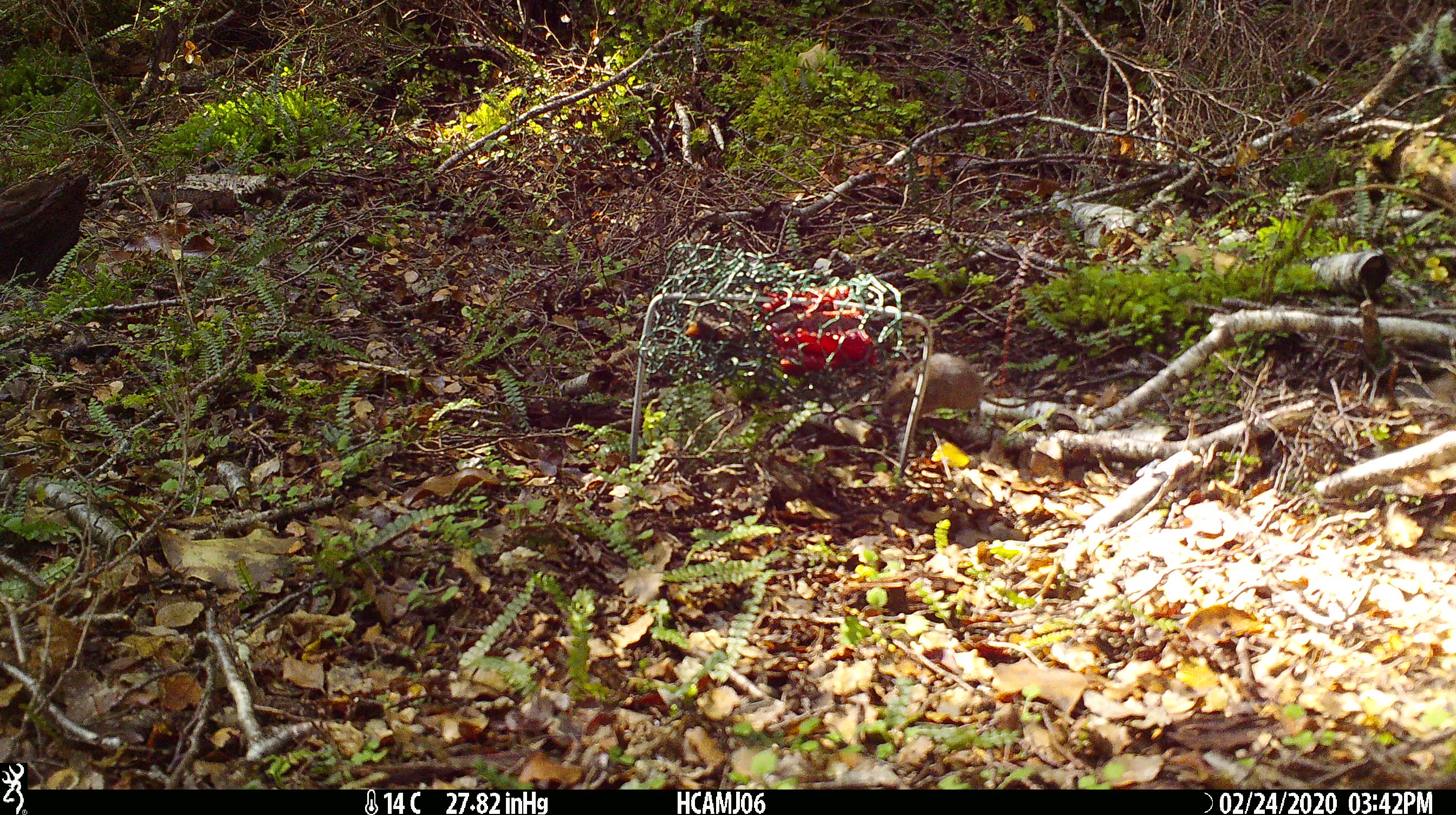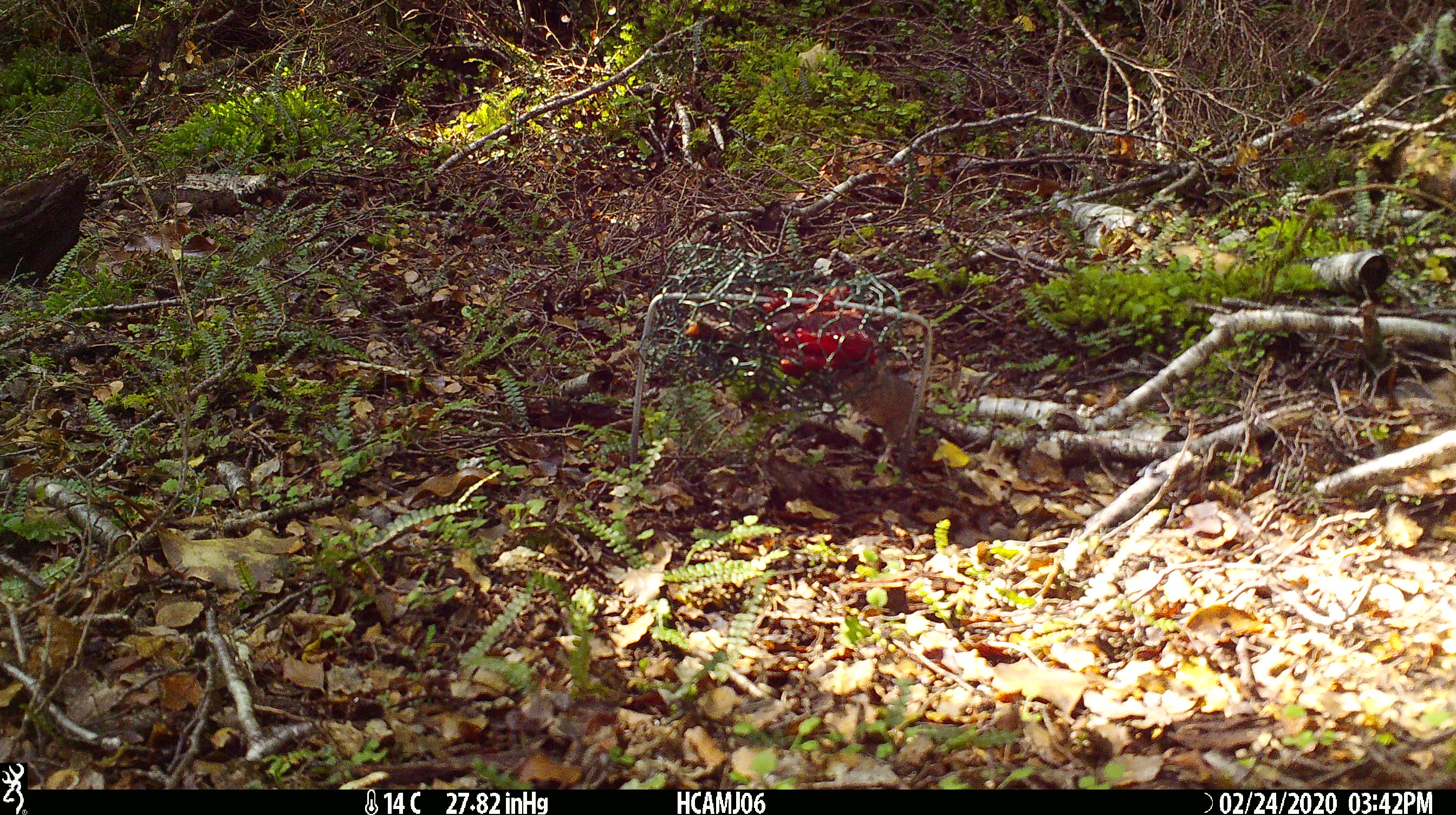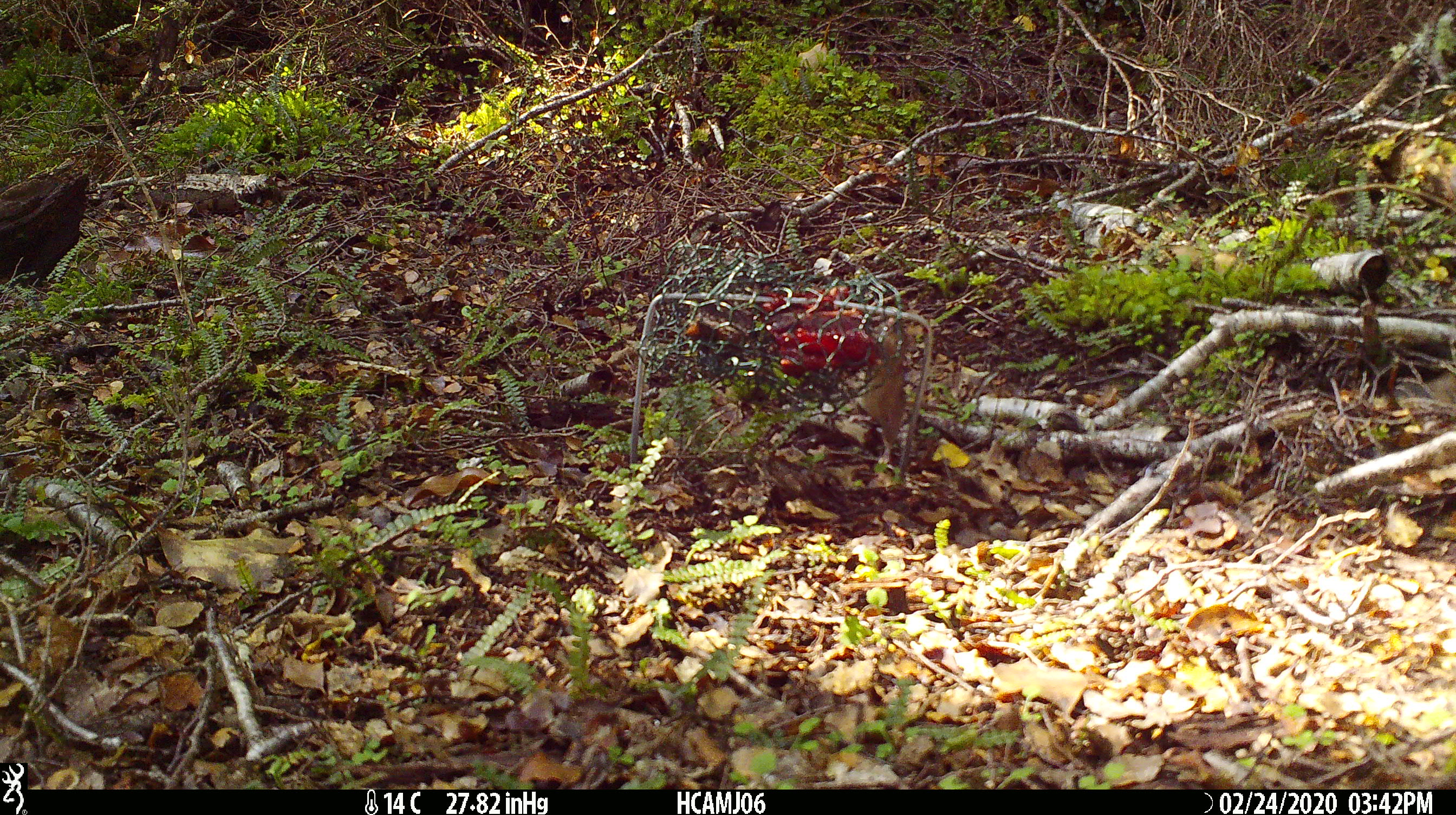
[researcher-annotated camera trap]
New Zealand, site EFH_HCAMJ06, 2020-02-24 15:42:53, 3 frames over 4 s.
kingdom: Animalia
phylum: Chordata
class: Mammalia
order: Rodentia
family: Muridae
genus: Mus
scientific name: Mus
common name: mouse